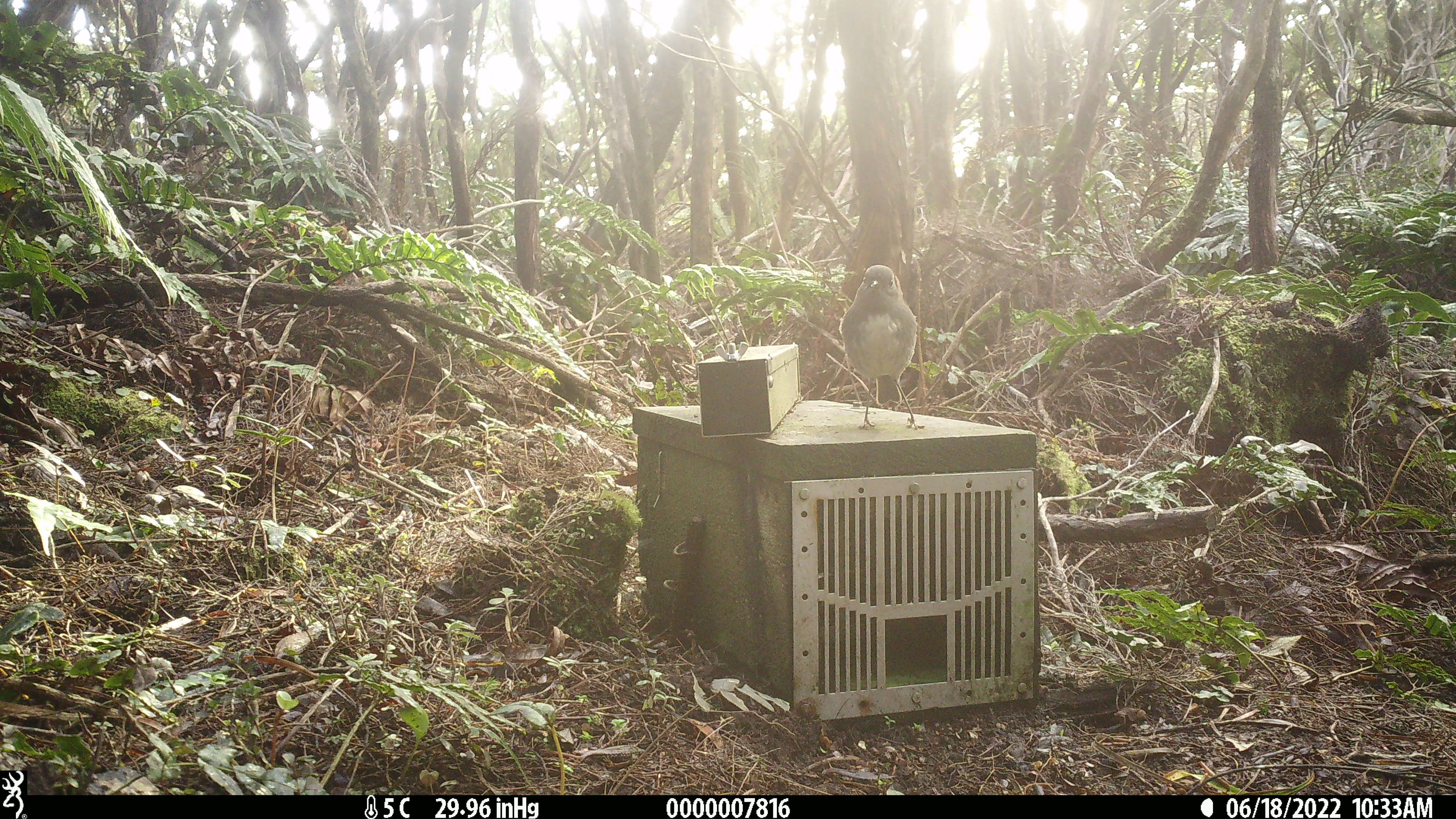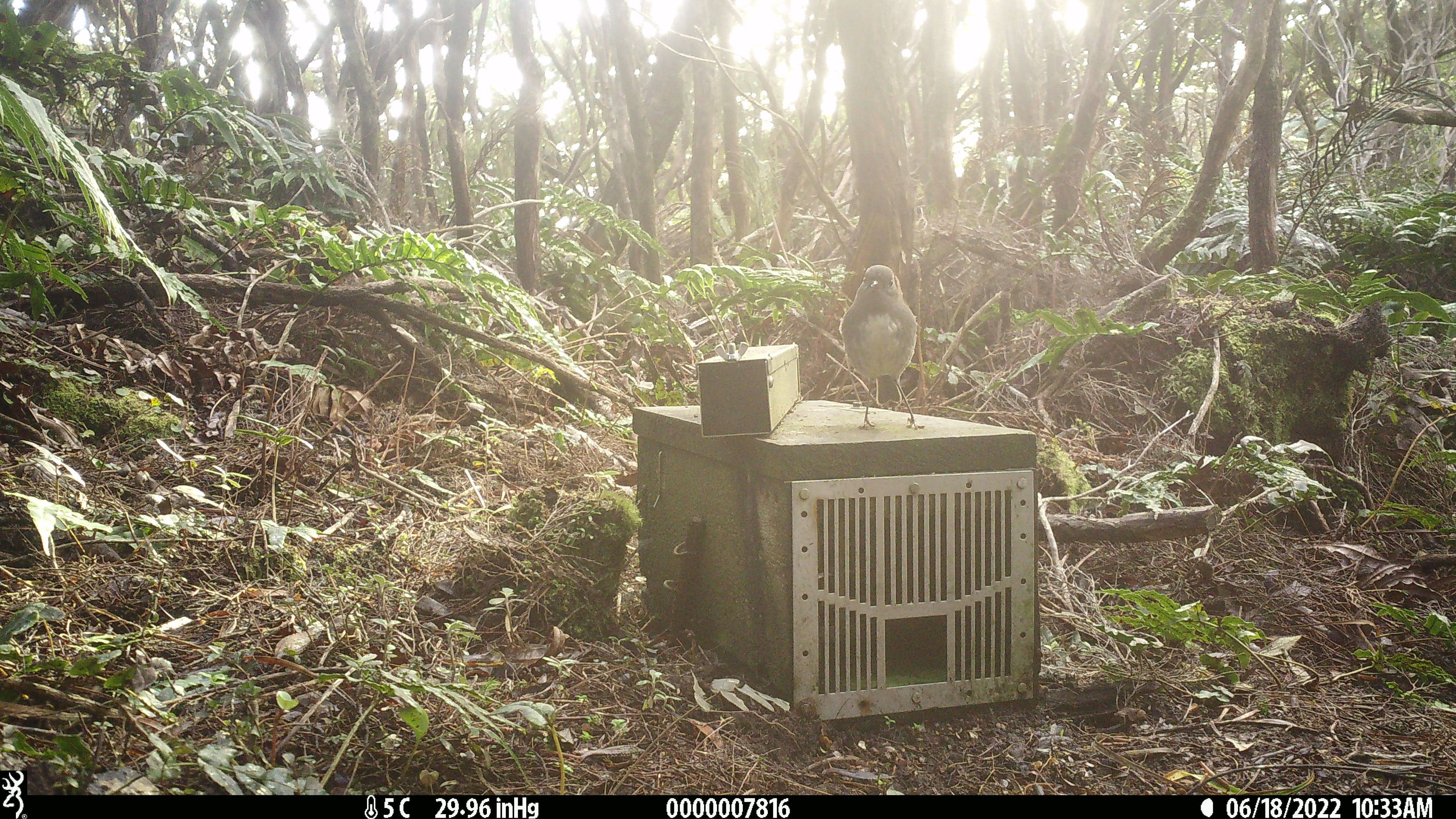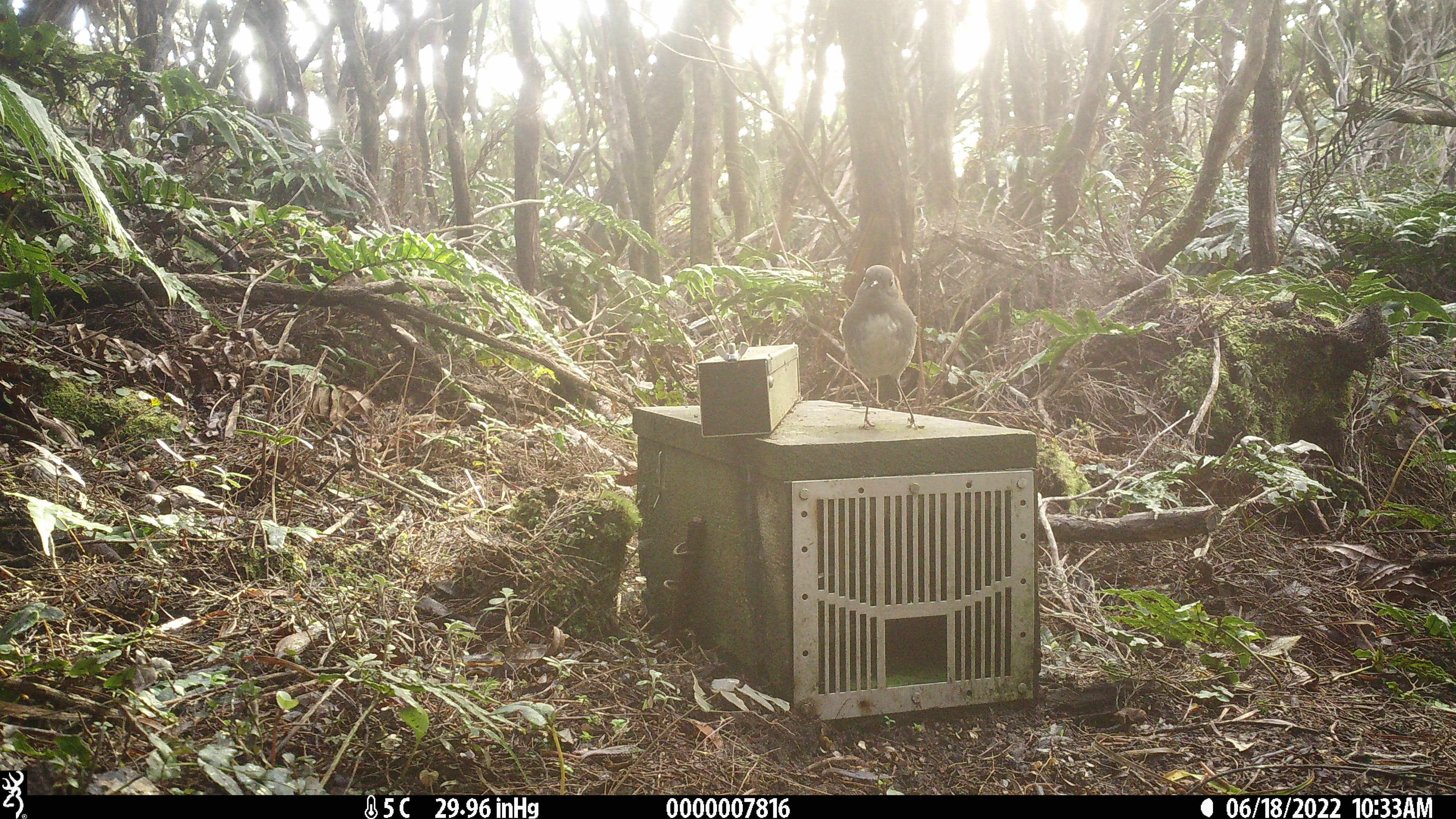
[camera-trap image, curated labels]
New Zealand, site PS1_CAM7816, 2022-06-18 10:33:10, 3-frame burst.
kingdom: Animalia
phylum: Chordata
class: Aves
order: Passeriformes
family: Petroicidae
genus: Petroica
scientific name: Petroica australis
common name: new zealand robin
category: robin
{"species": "robin (new zealand robin) (Petroica australis)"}